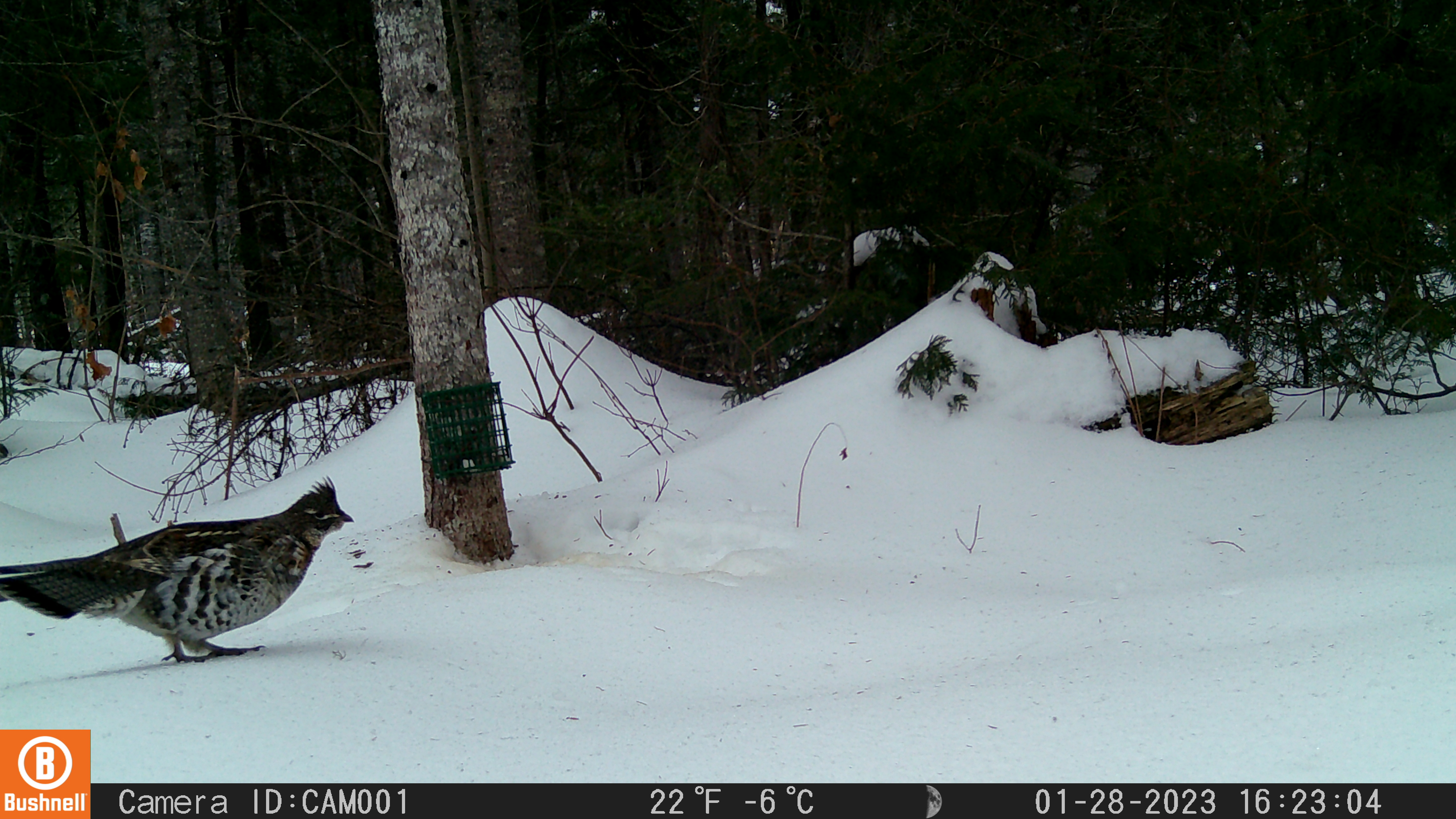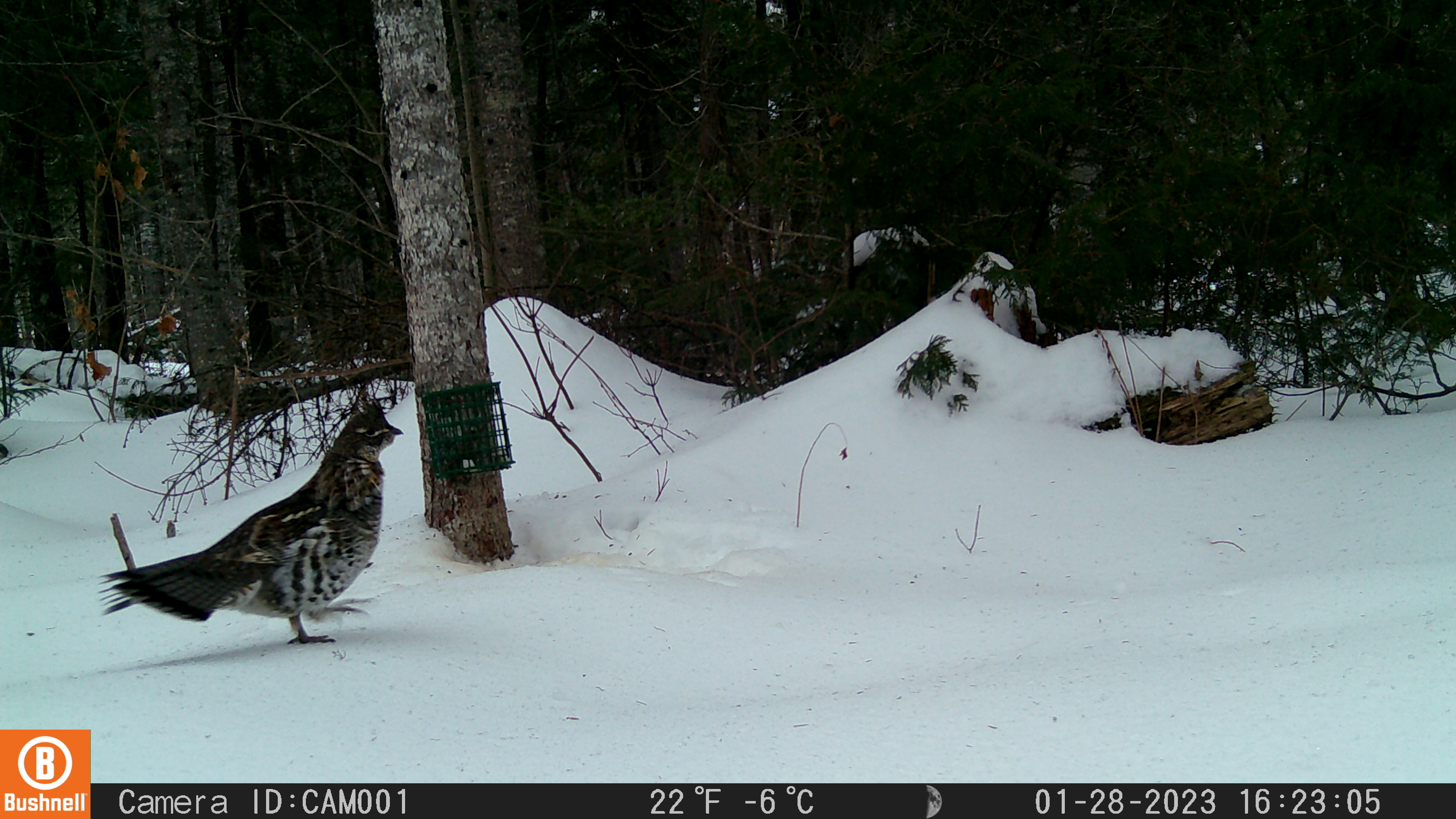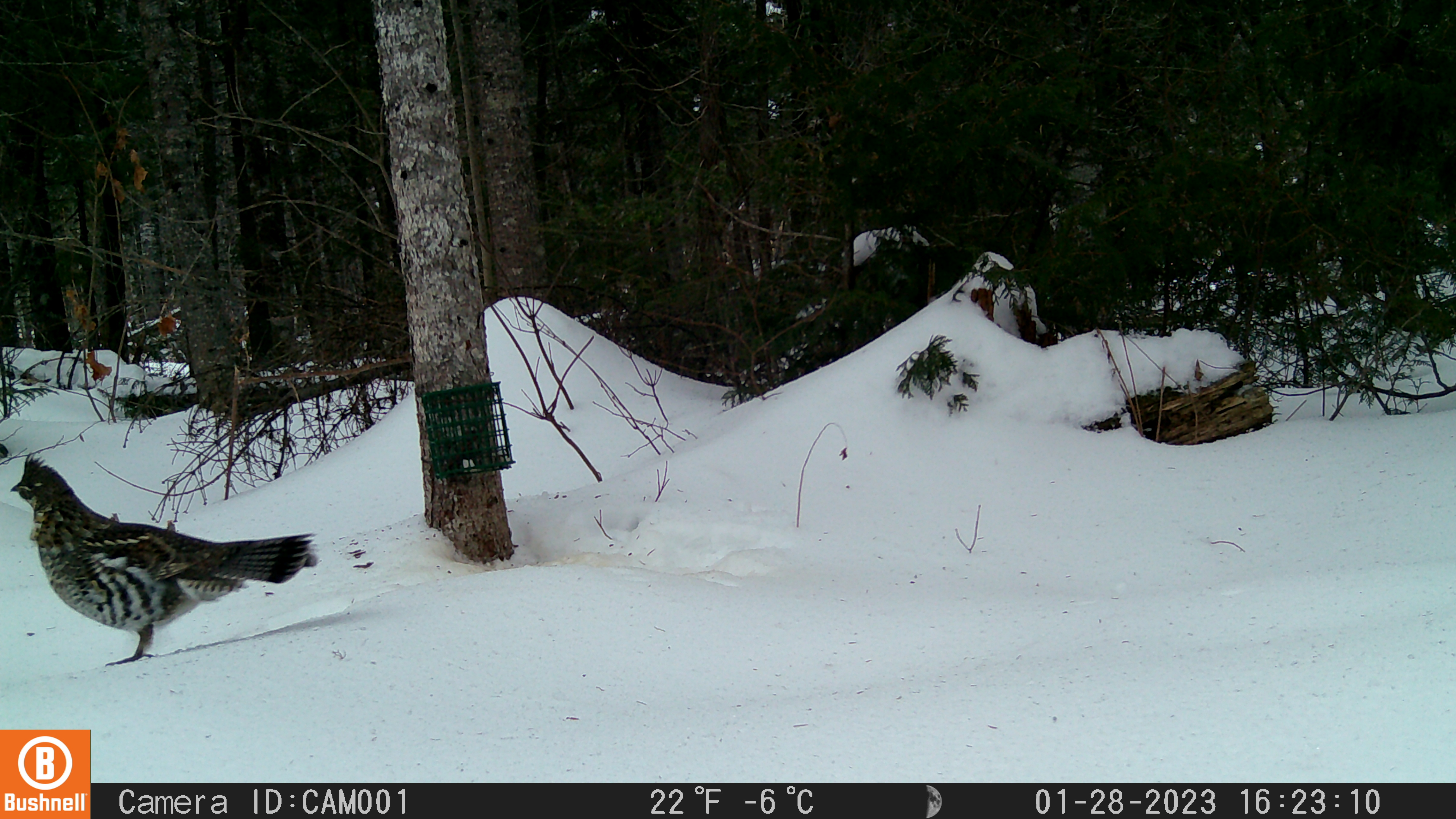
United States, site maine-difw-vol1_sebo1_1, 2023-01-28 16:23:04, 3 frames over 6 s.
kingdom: Animalia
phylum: Chordata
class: Aves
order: Galliformes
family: Phasianidae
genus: Bonasa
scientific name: Bonasa umbellus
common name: ruffed grouse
Ruffed grouse (Bonasa umbellus).